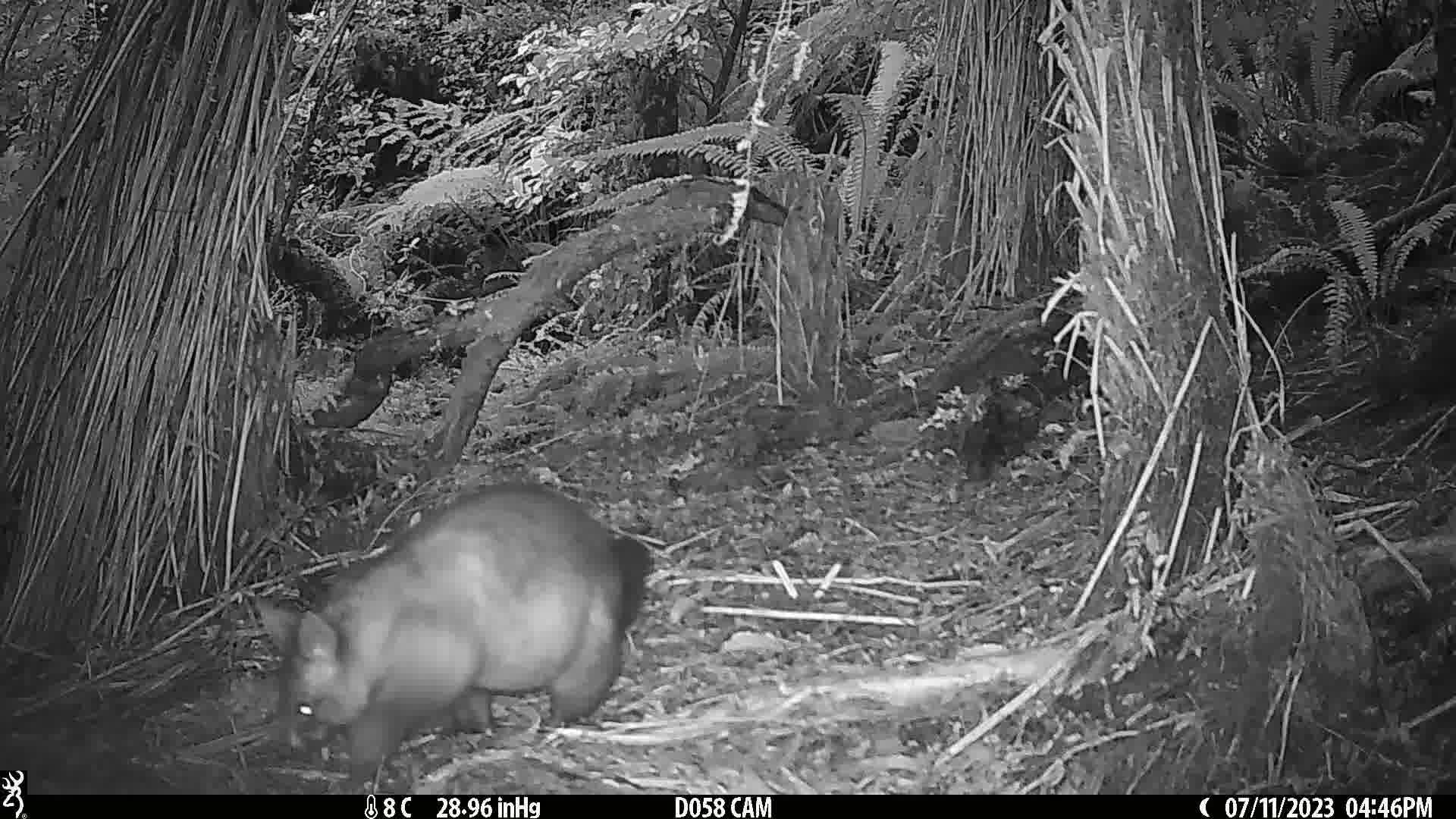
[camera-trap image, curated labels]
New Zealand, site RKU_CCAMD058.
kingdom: Animalia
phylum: Chordata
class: Mammalia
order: Diprotodontia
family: Phalangeridae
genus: Trichosurus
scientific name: Trichosurus vulpecula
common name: common brushtail possum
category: possum